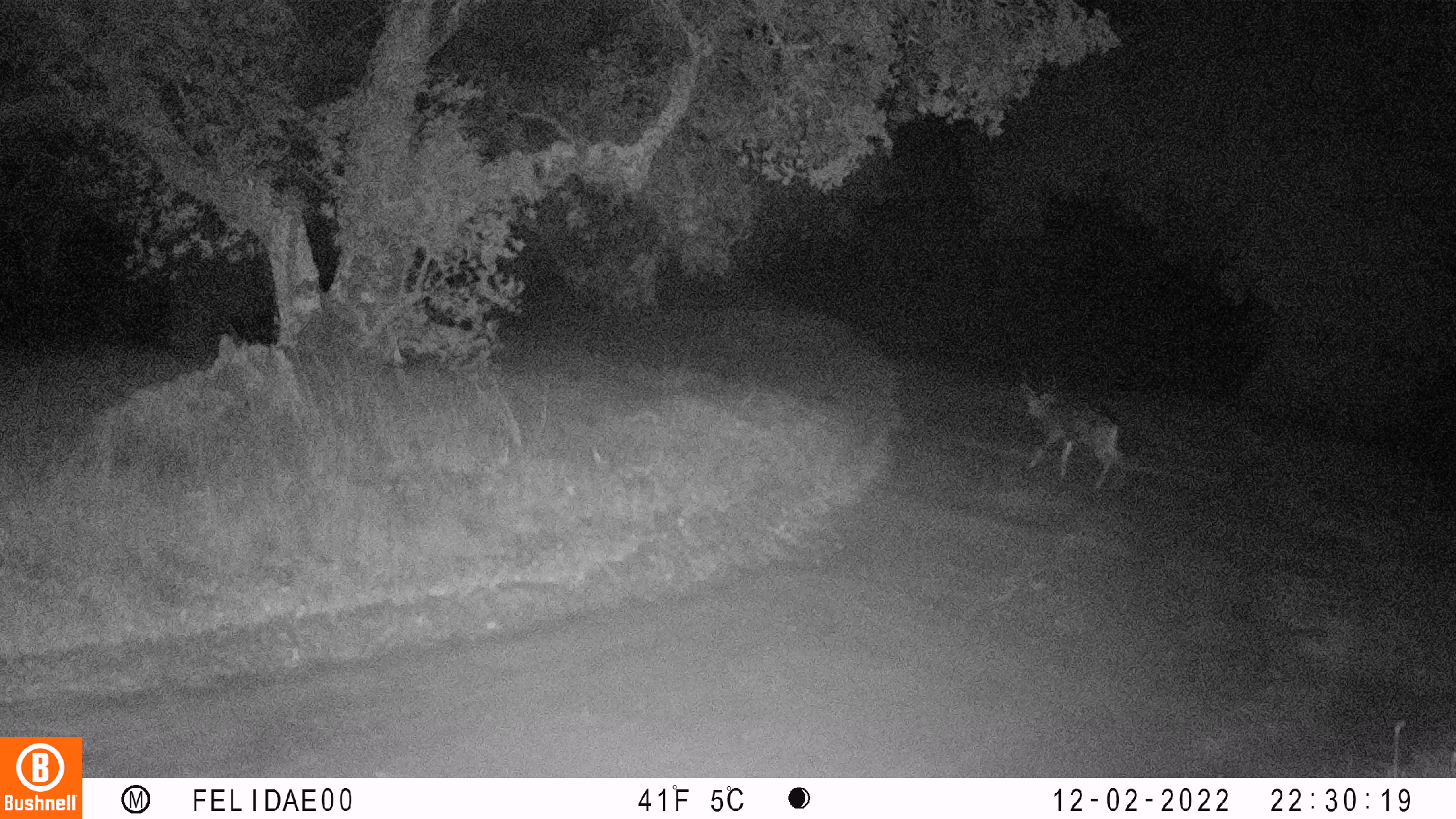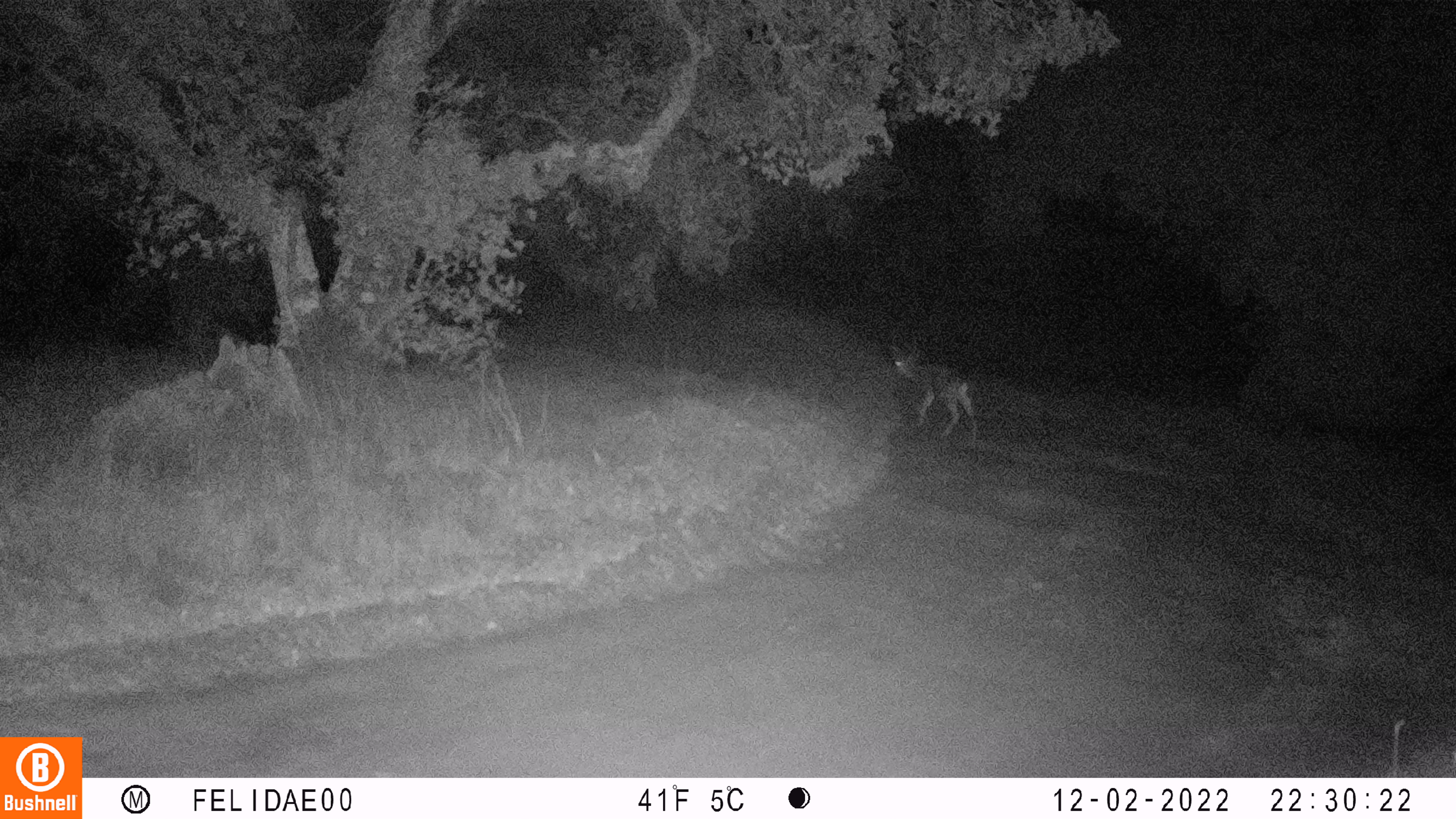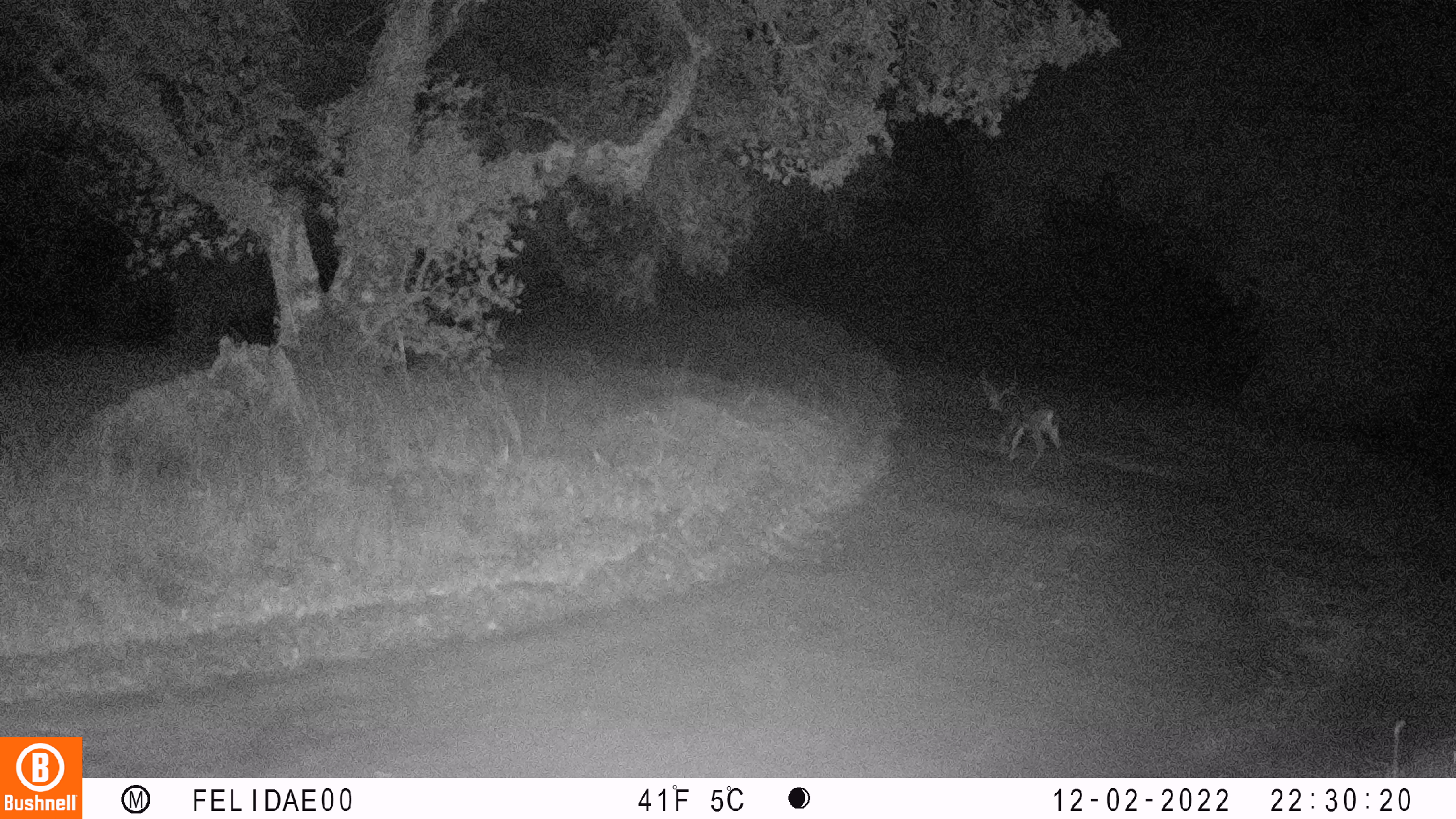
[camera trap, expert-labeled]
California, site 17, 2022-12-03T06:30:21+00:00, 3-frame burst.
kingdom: Animalia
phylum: Chordata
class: Mammalia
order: Artiodactyla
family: Cervidae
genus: Odocoileus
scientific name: Odocoileus hemionus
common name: mule deer